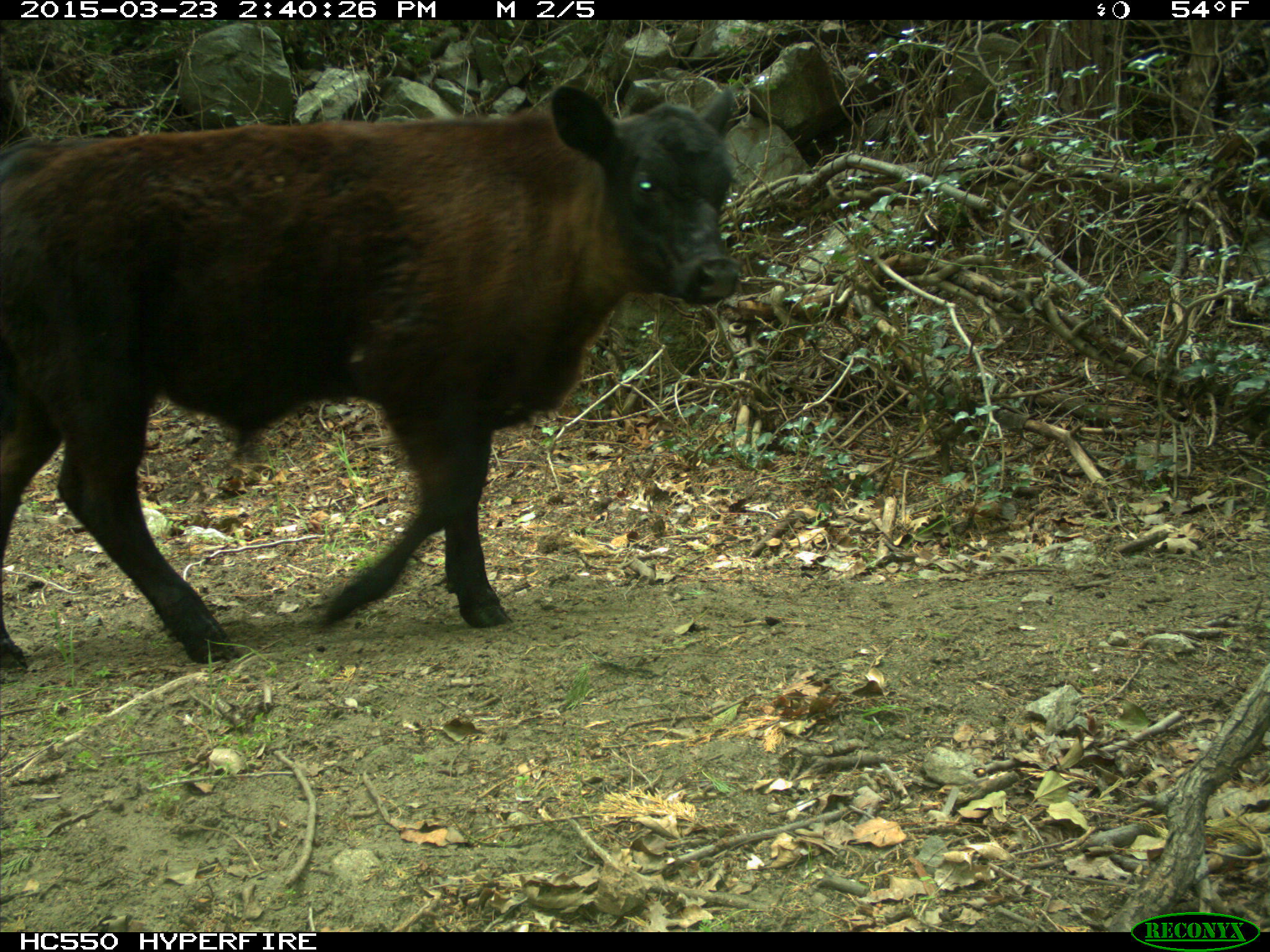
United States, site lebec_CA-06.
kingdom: Animalia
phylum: Chordata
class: Mammalia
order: Artiodactyla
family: Bovidae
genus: Bos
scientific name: Bos taurus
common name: domestic cow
Bos taurus (domestic cow).